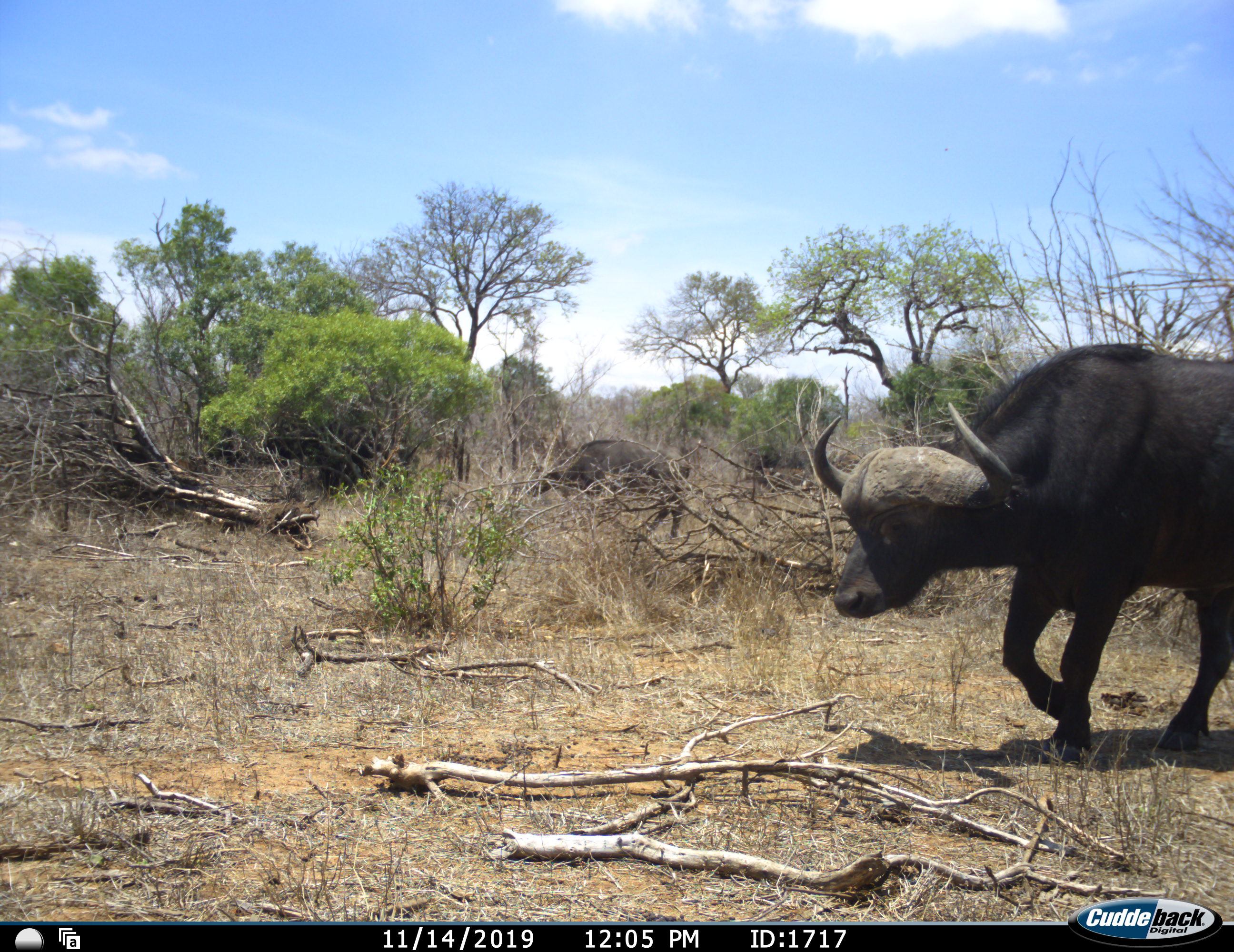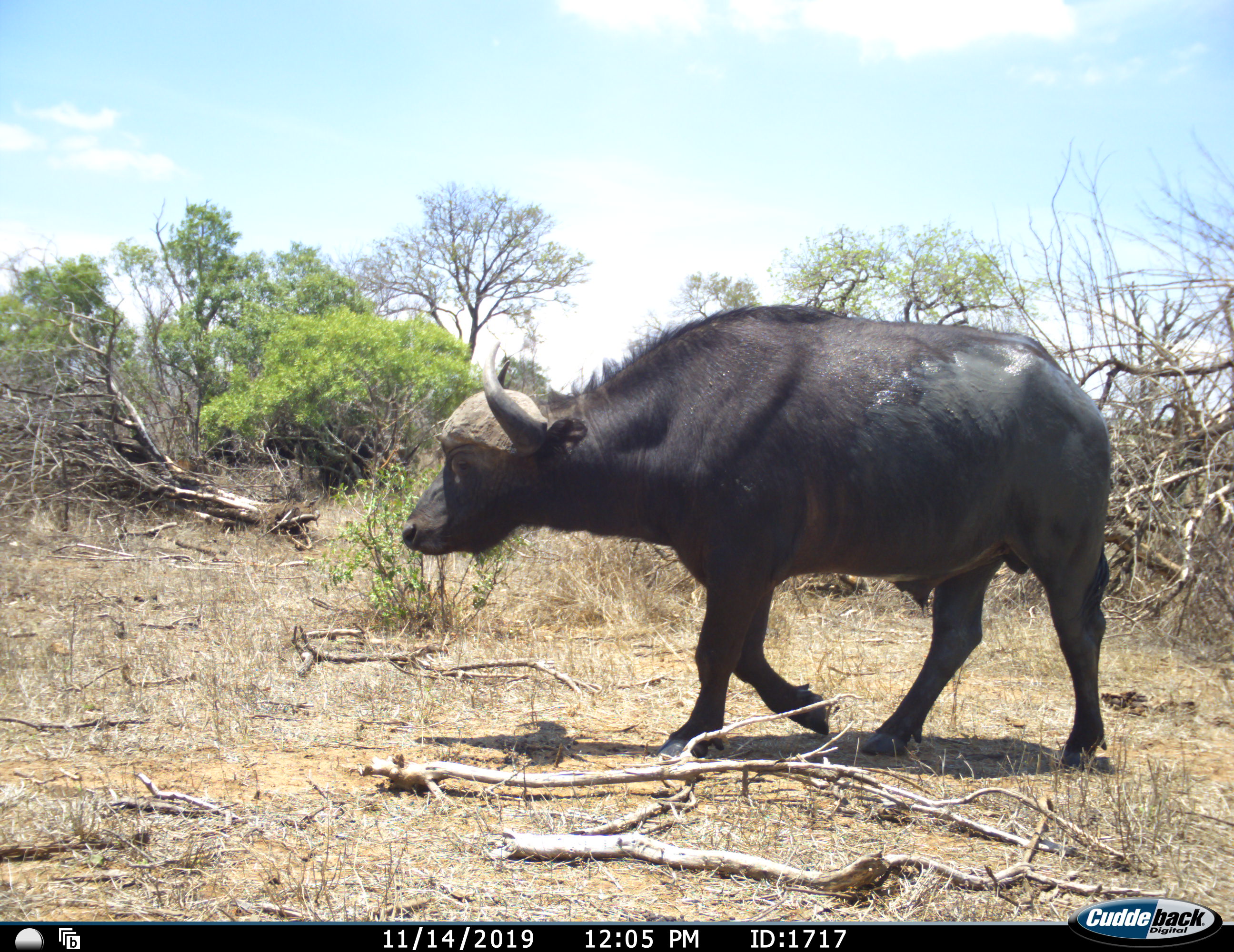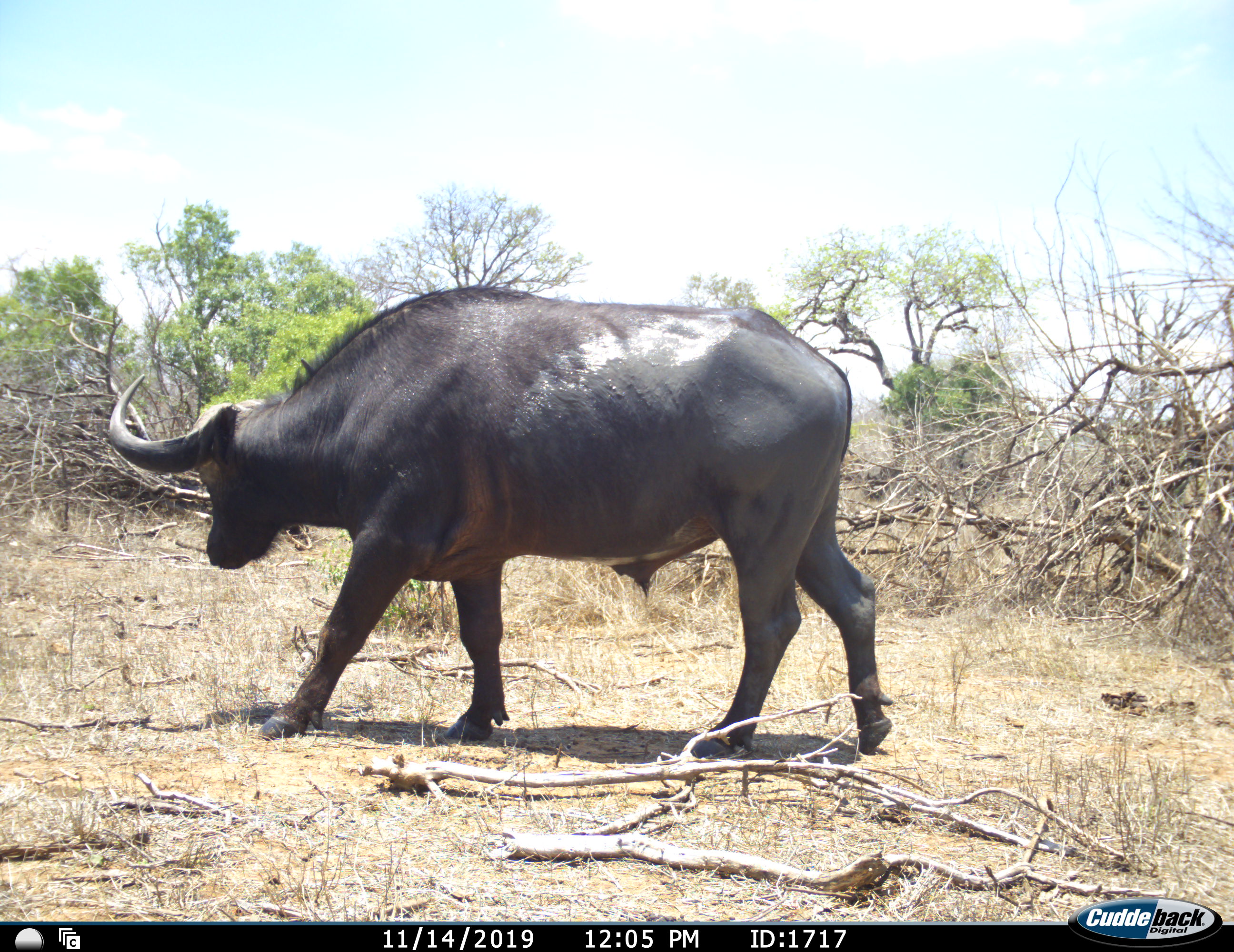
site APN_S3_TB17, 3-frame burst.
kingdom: Animalia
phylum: Chordata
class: Mammalia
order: Artiodactyla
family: Bovidae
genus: Syncerus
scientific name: Syncerus caffer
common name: african buffalo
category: buffalo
Buffalo (african buffalo) (Syncerus caffer), count 1. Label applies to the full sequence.